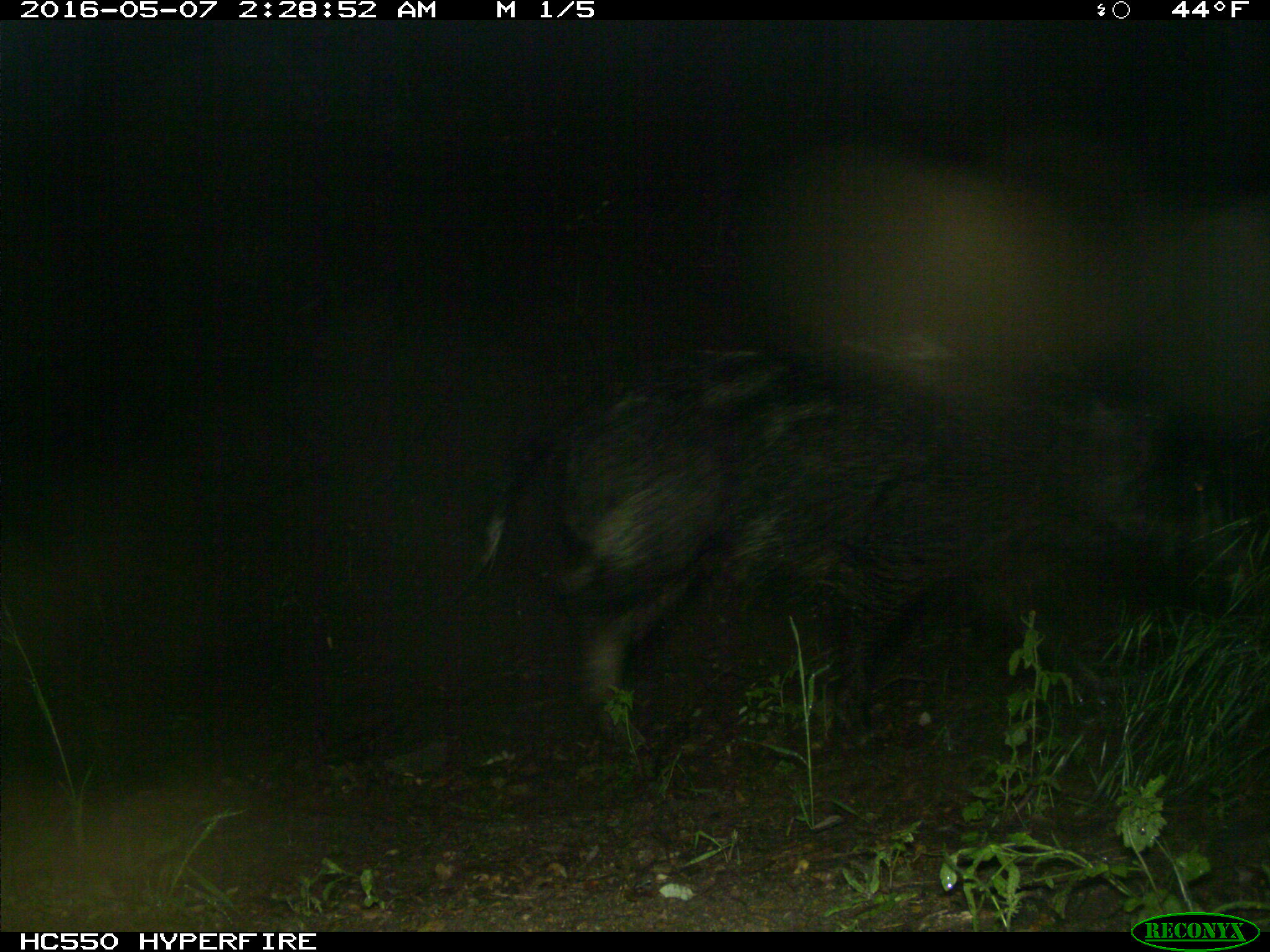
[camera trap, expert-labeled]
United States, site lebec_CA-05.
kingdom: Animalia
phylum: Chordata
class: Mammalia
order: Artiodactyla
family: Suidae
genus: Sus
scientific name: Sus scrofa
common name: wild boar